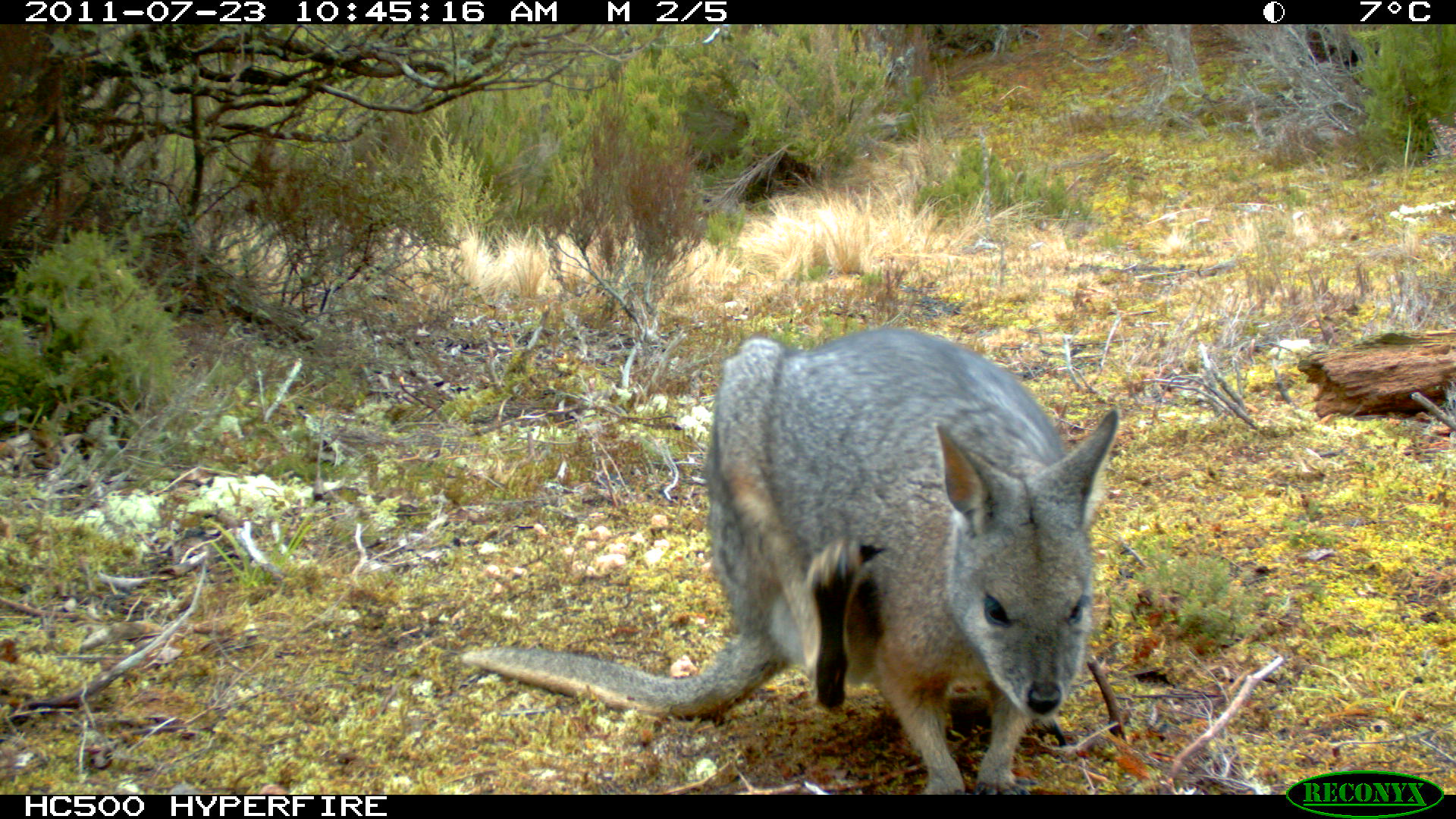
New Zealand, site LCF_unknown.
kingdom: Animalia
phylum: Chordata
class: Mammalia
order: Diprotodontia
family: Macropodidae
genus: Notamacropus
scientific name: Notamacropus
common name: wallaby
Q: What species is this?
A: Wallaby (Notamacropus).